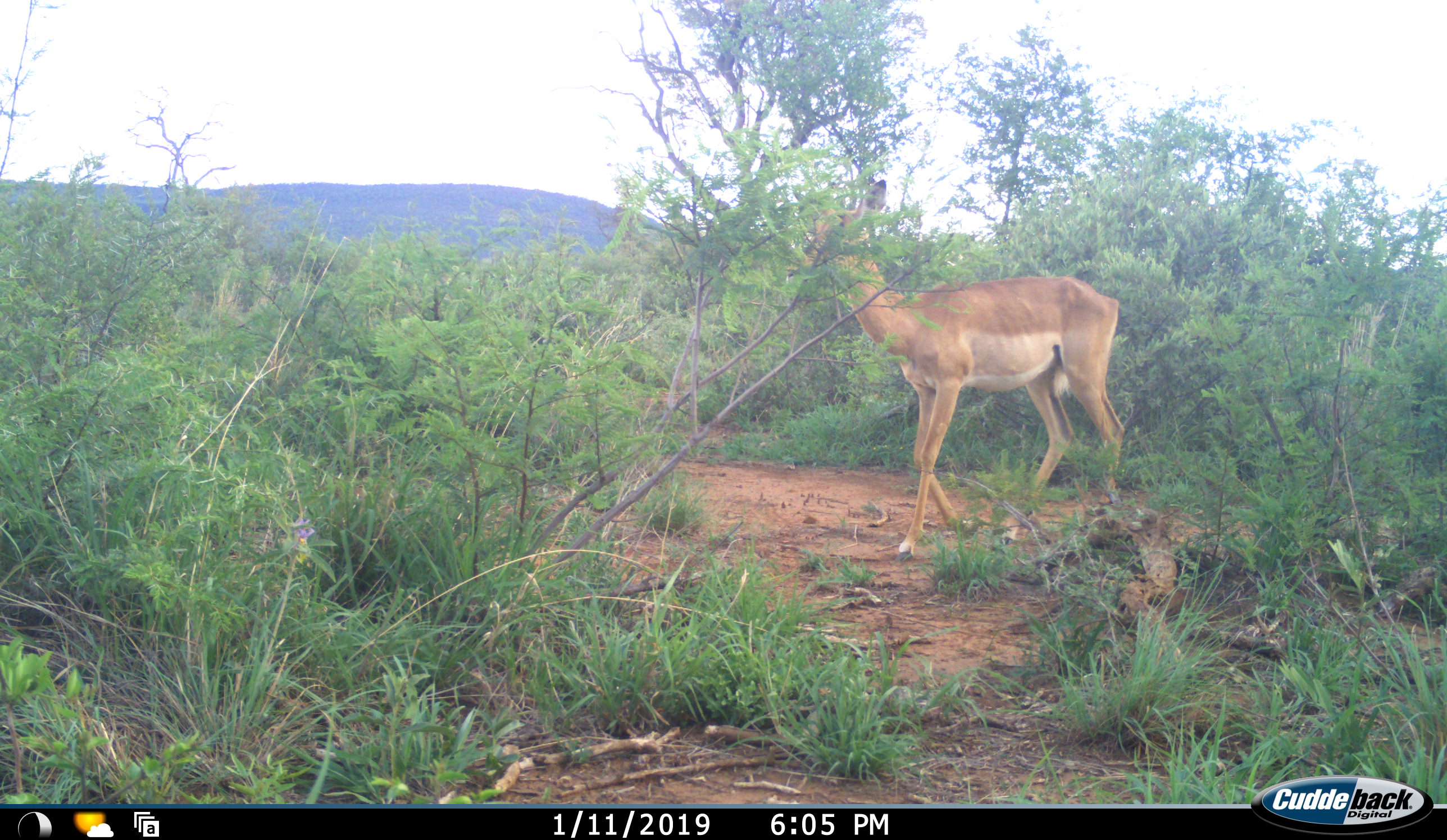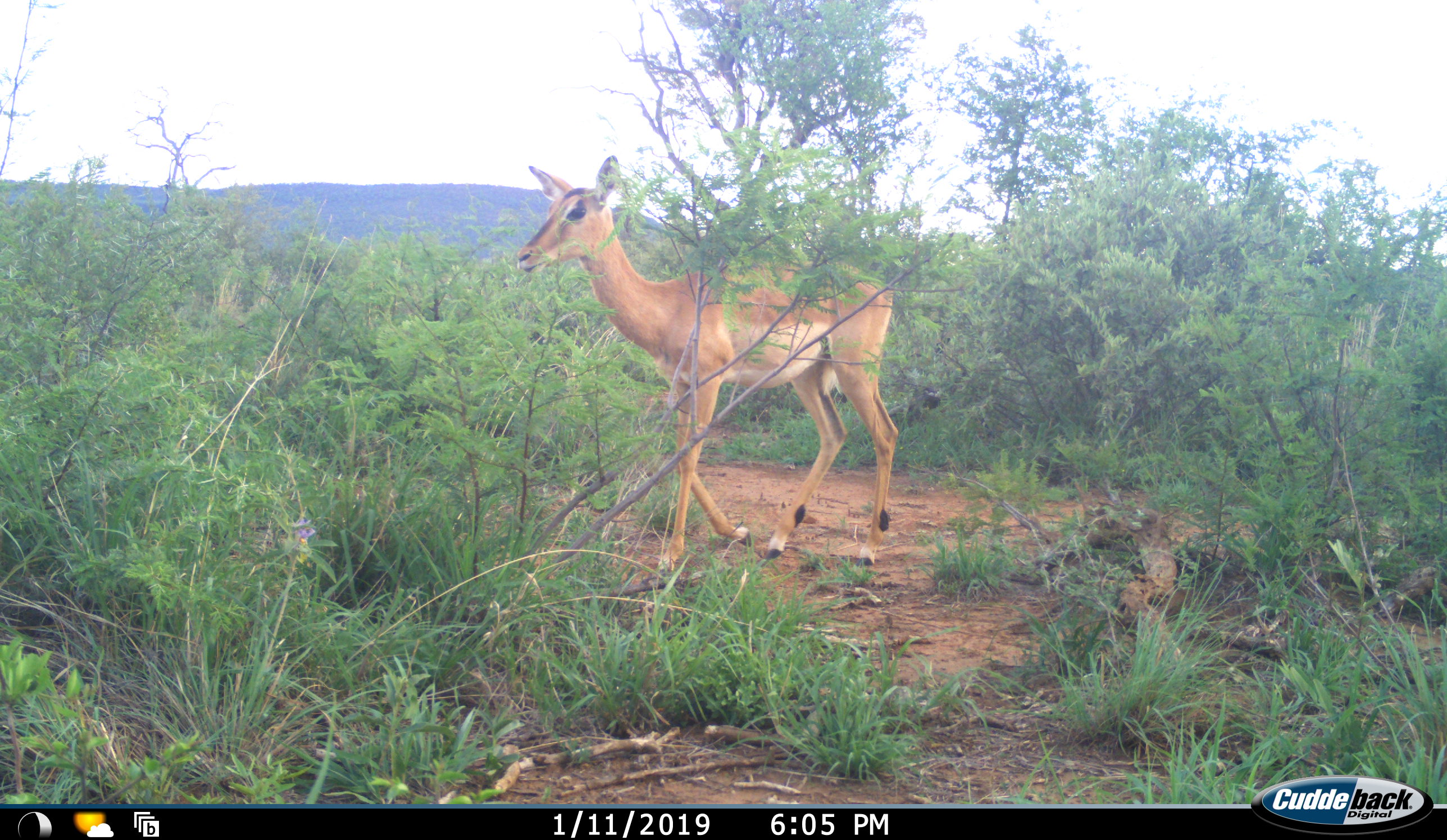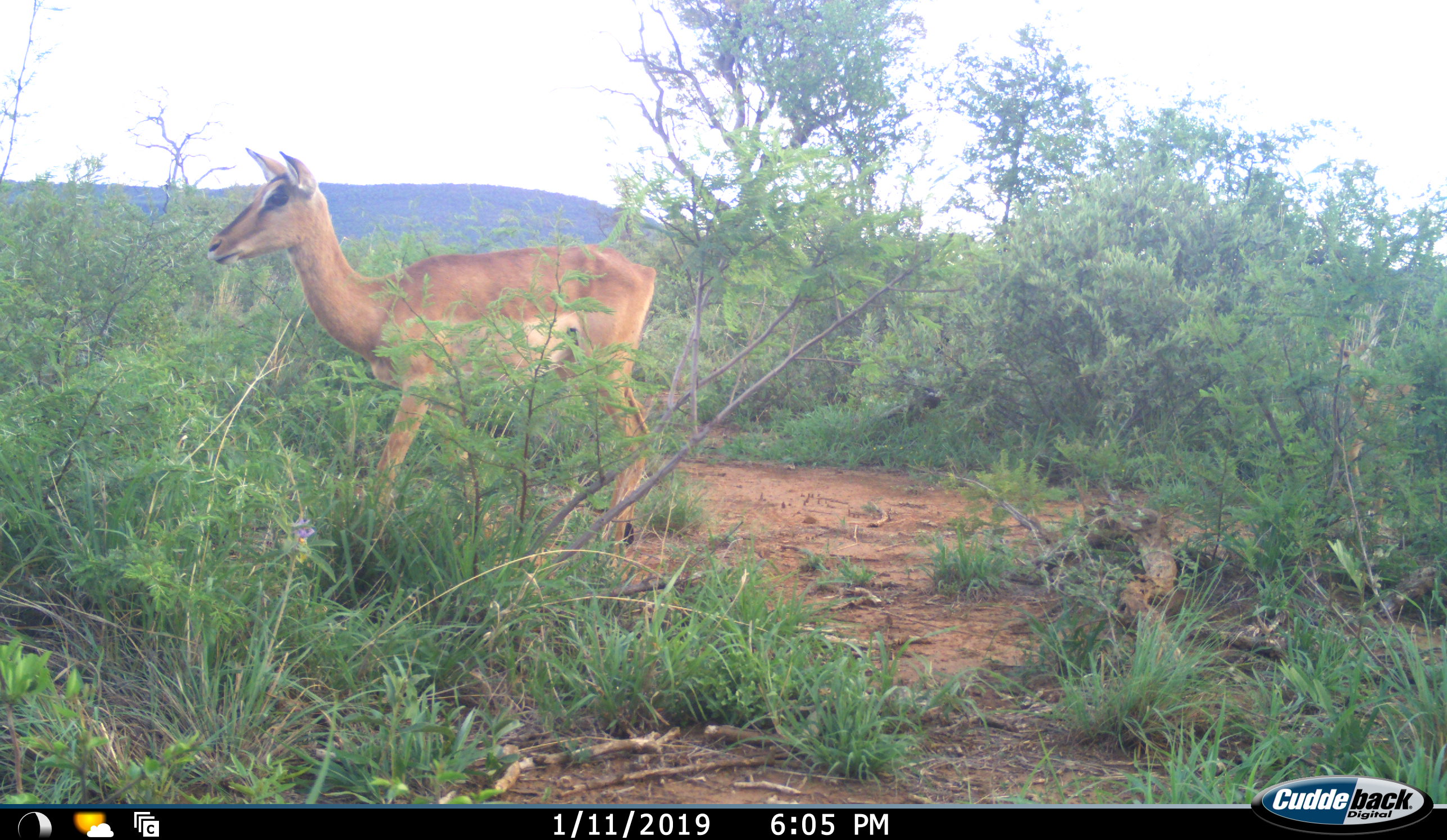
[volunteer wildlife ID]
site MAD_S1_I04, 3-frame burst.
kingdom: Animalia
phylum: Chordata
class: Mammalia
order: Artiodactyla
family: Bovidae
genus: Aepyceros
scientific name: Aepyceros melampus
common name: impala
Impala (Aepyceros melampus), count 1. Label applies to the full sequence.